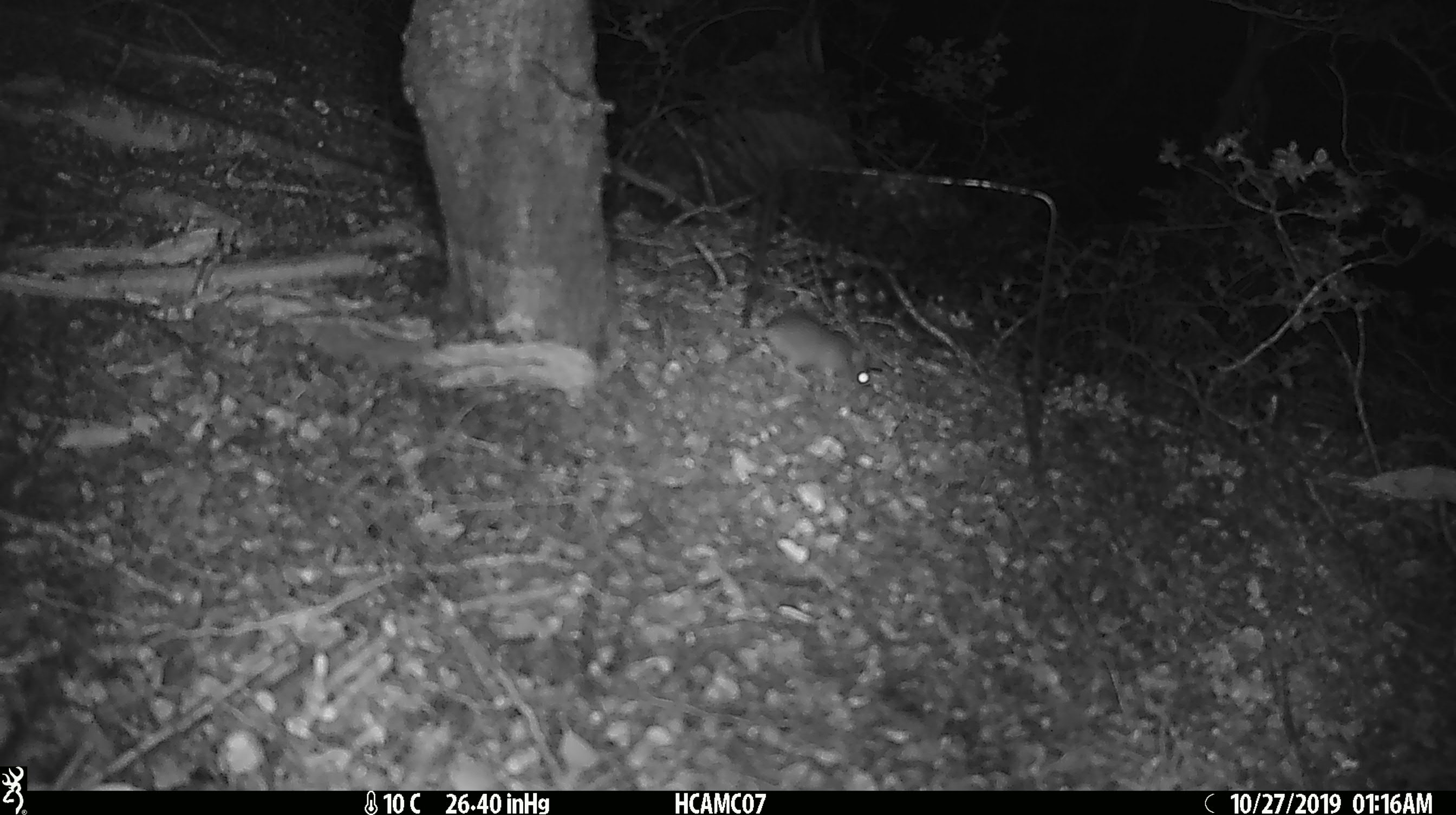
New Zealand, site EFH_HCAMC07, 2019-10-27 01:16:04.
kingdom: Animalia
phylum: Chordata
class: Mammalia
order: Rodentia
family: Muridae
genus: Mus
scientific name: Mus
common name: mouse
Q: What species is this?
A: Mouse (Mus).